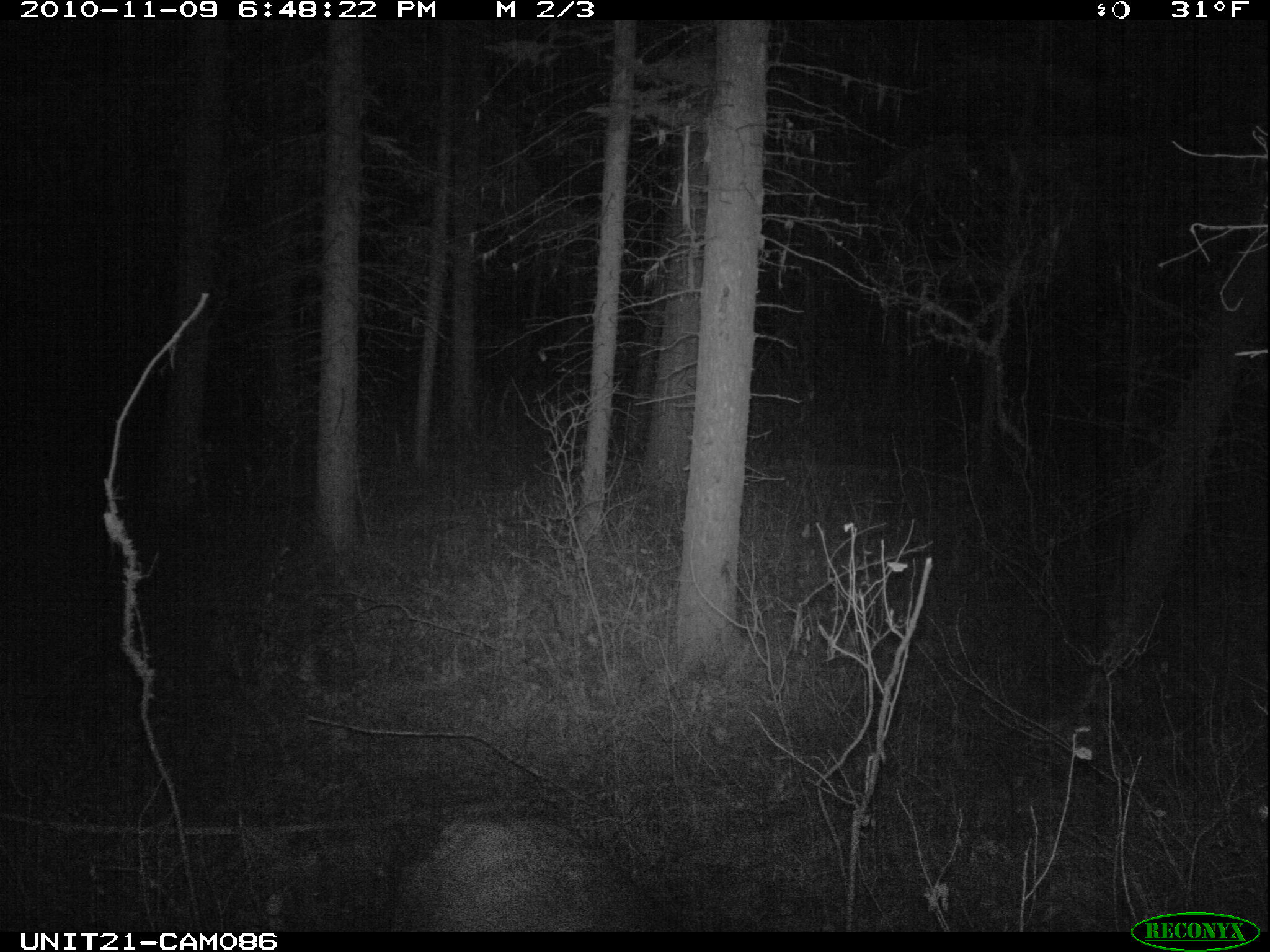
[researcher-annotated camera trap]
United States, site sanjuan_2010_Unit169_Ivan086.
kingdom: Animalia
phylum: Chordata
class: Mammalia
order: Artiodactyla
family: Cervidae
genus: Odocoileus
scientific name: Odocoileus hemionus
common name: mule deer